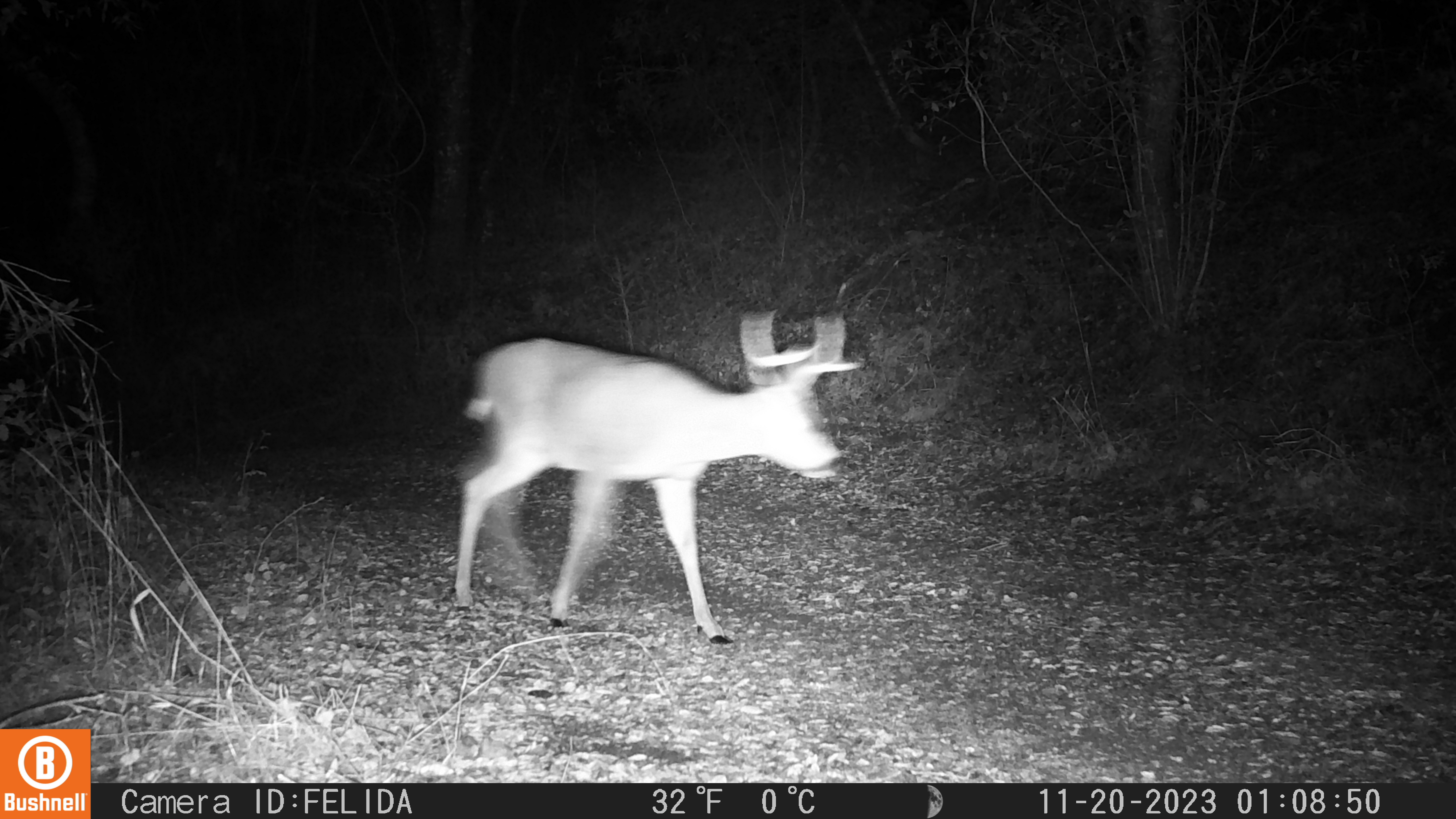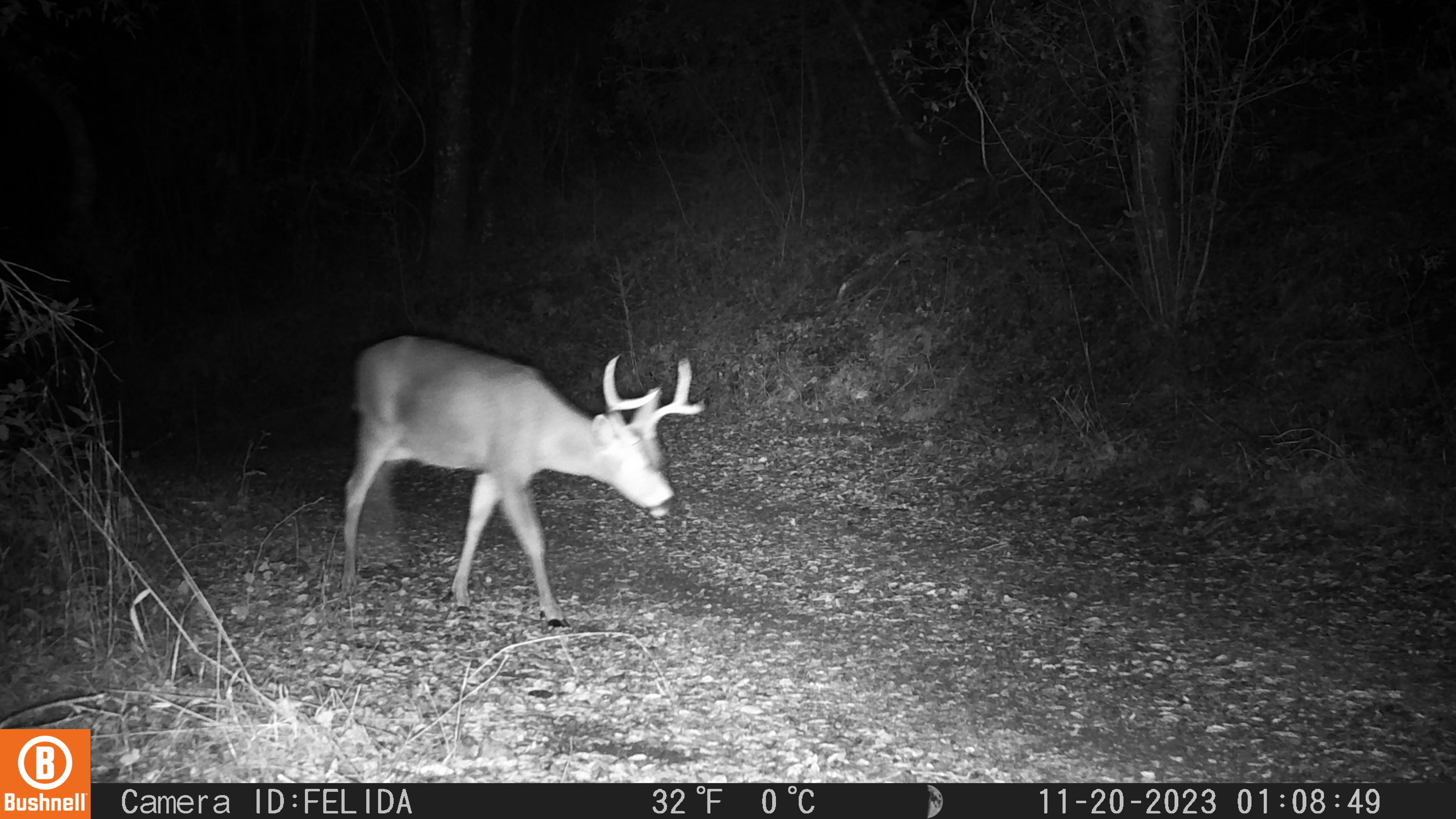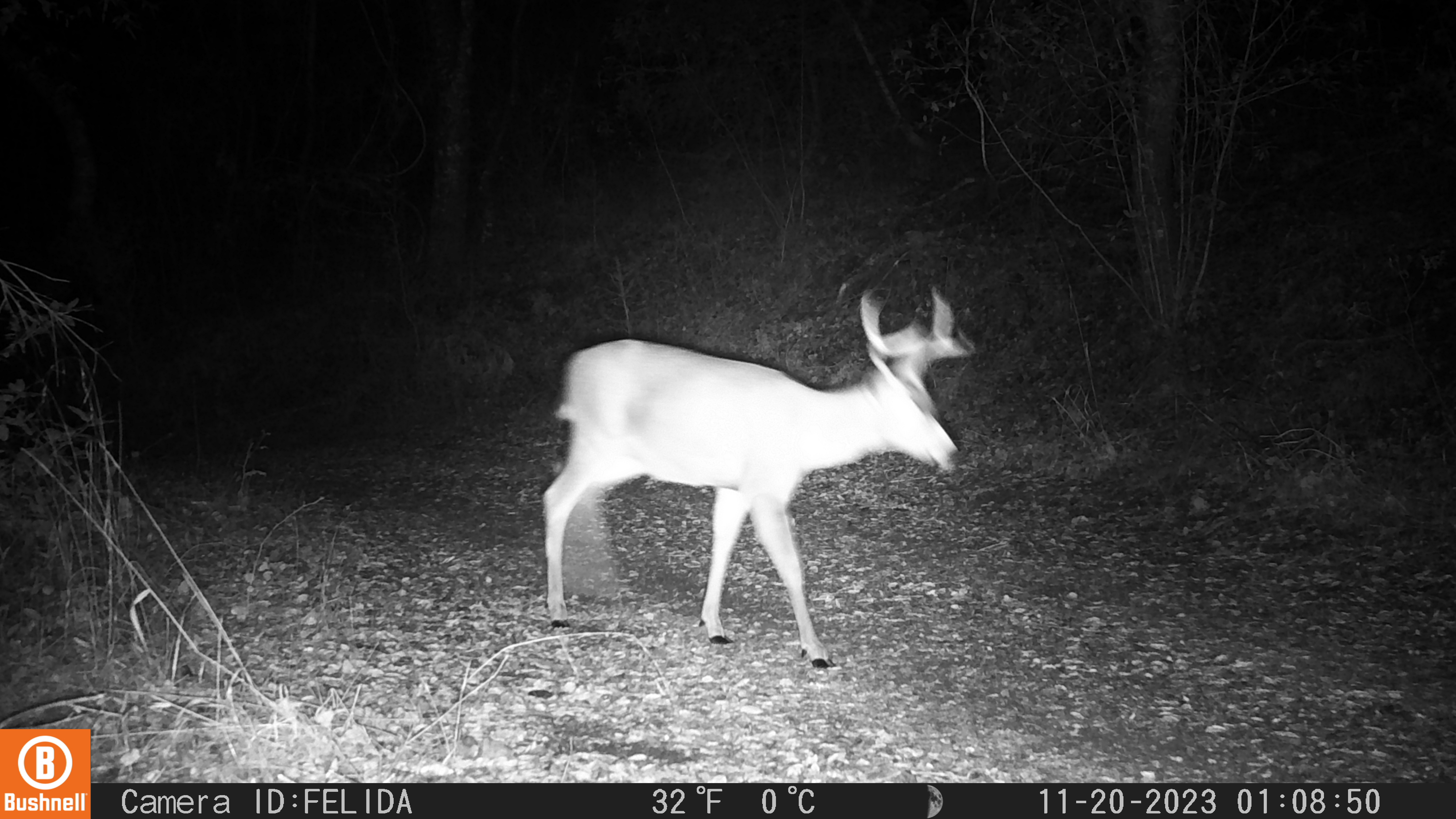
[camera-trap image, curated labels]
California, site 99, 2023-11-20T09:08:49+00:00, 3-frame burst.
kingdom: Animalia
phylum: Chordata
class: Mammalia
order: Artiodactyla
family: Cervidae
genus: Odocoileus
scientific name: Odocoileus hemionus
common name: mule deer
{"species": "mule deer (Odocoileus hemionus)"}